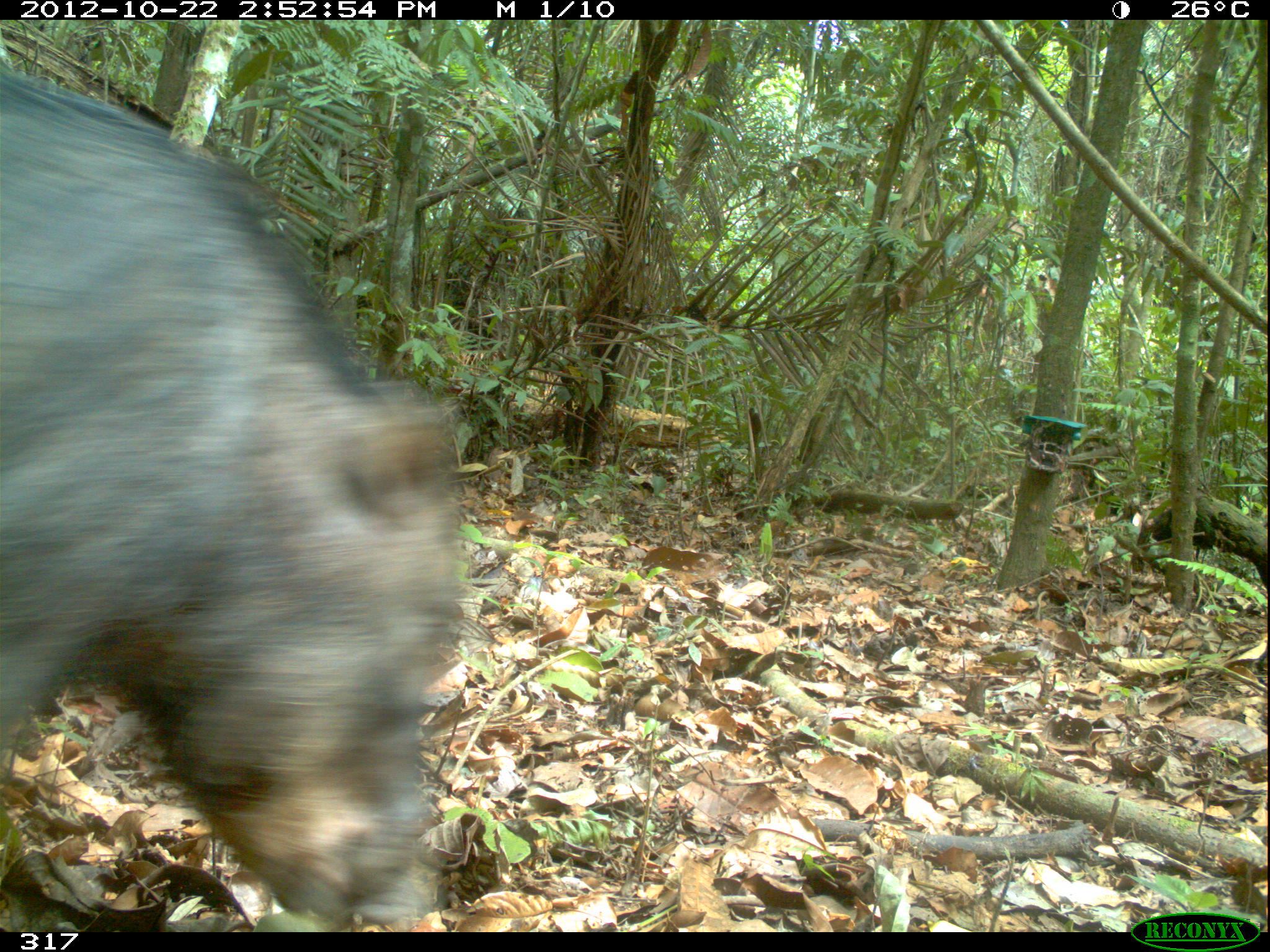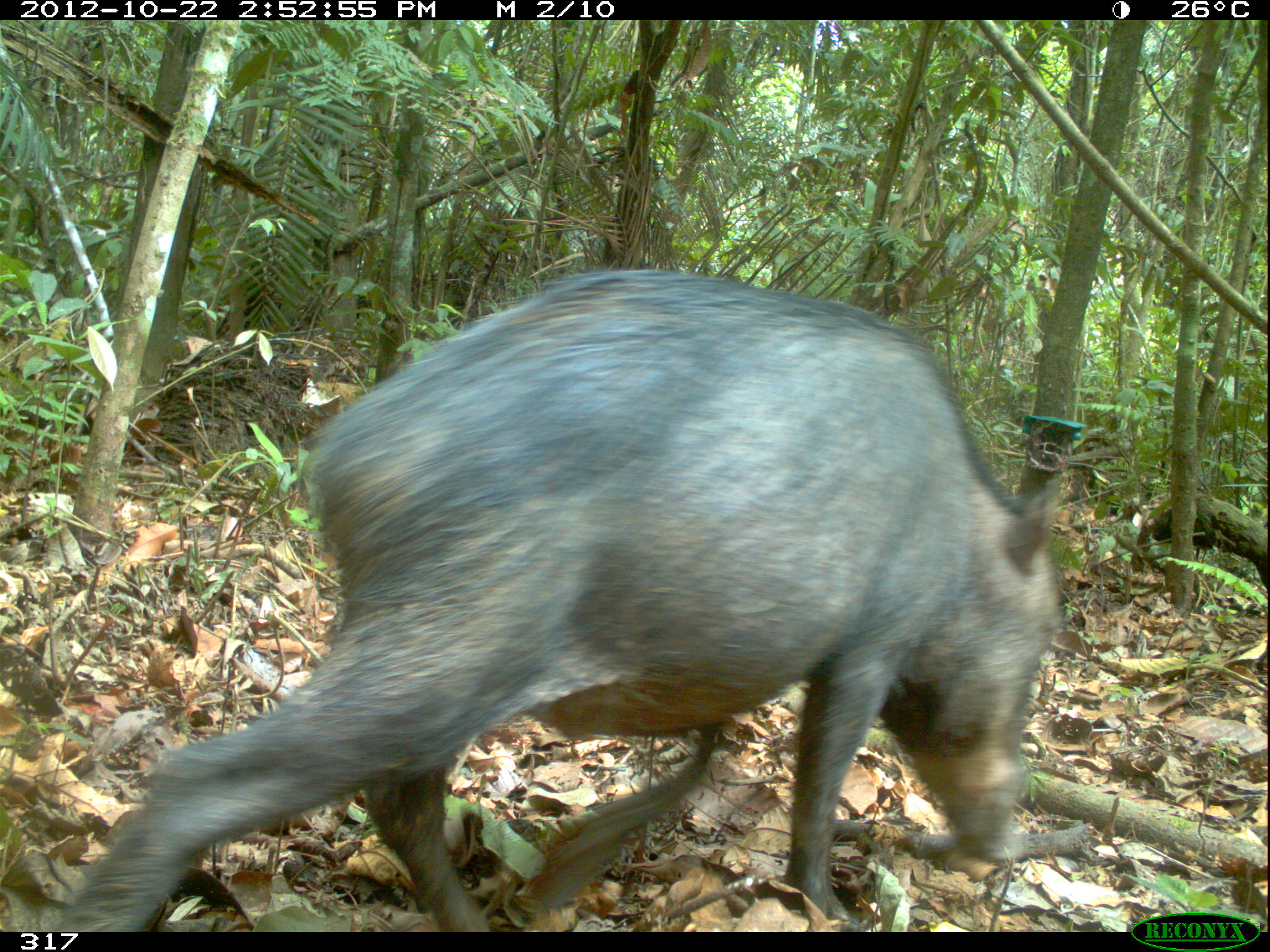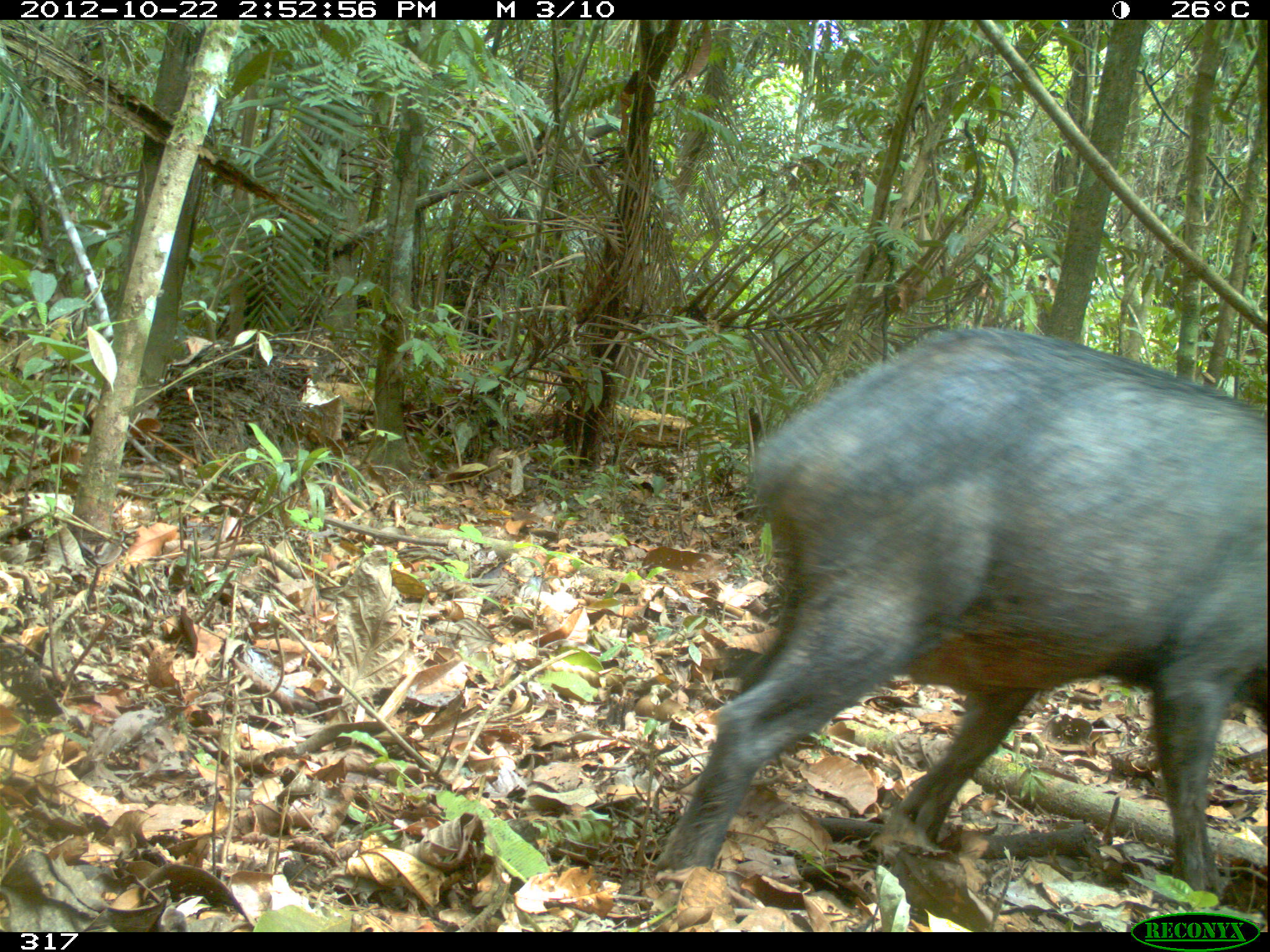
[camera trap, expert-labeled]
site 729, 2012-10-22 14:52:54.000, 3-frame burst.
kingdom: Animalia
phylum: Chordata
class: Mammalia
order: Artiodactyla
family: Tayassuidae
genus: Tayassu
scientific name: Tayassu pecari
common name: white-lipped peccary